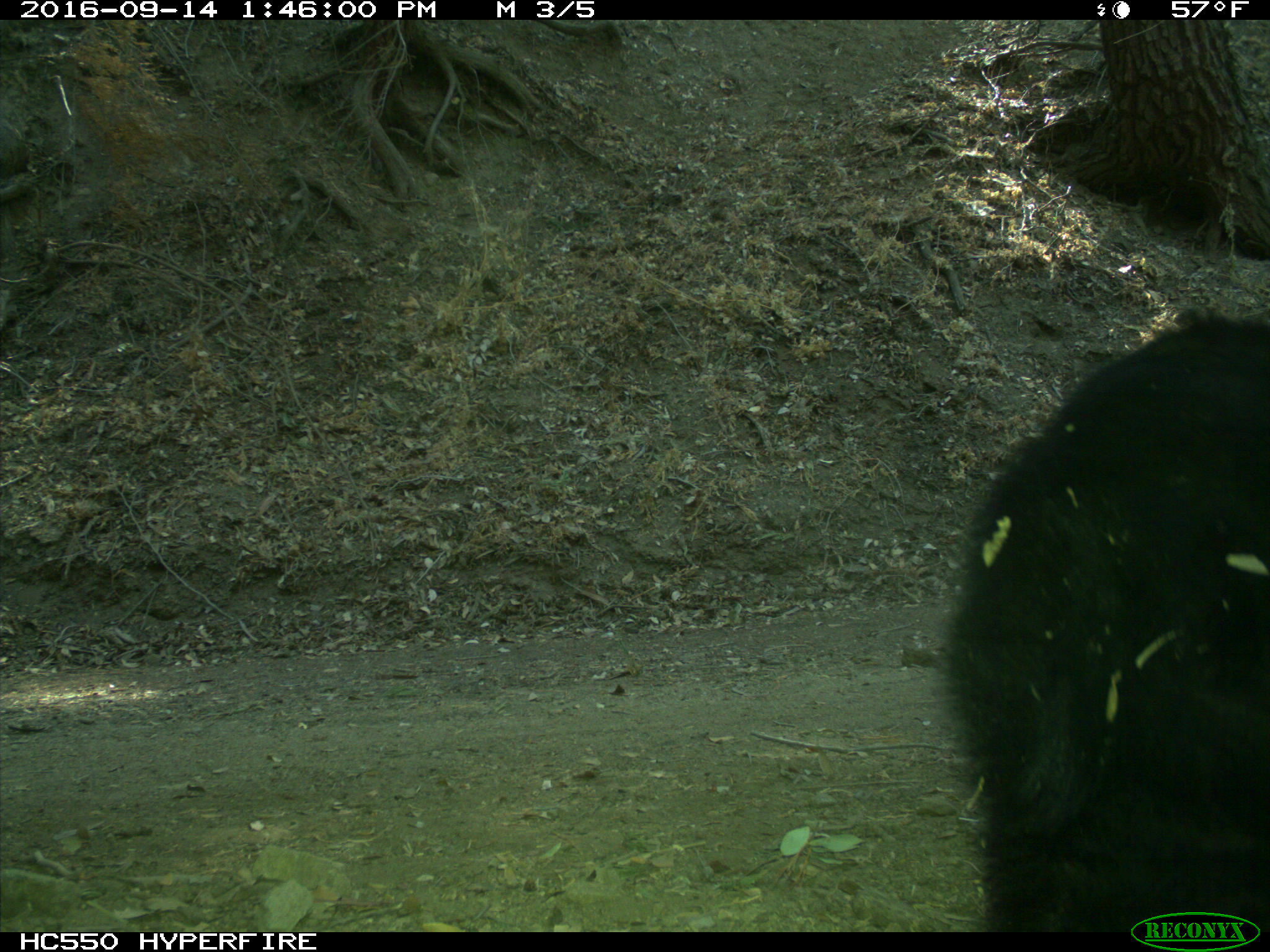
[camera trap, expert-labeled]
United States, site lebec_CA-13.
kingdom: Animalia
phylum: Chordata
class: Mammalia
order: Carnivora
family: Ursidae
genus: Ursus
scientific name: Ursus americanus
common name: american black bear